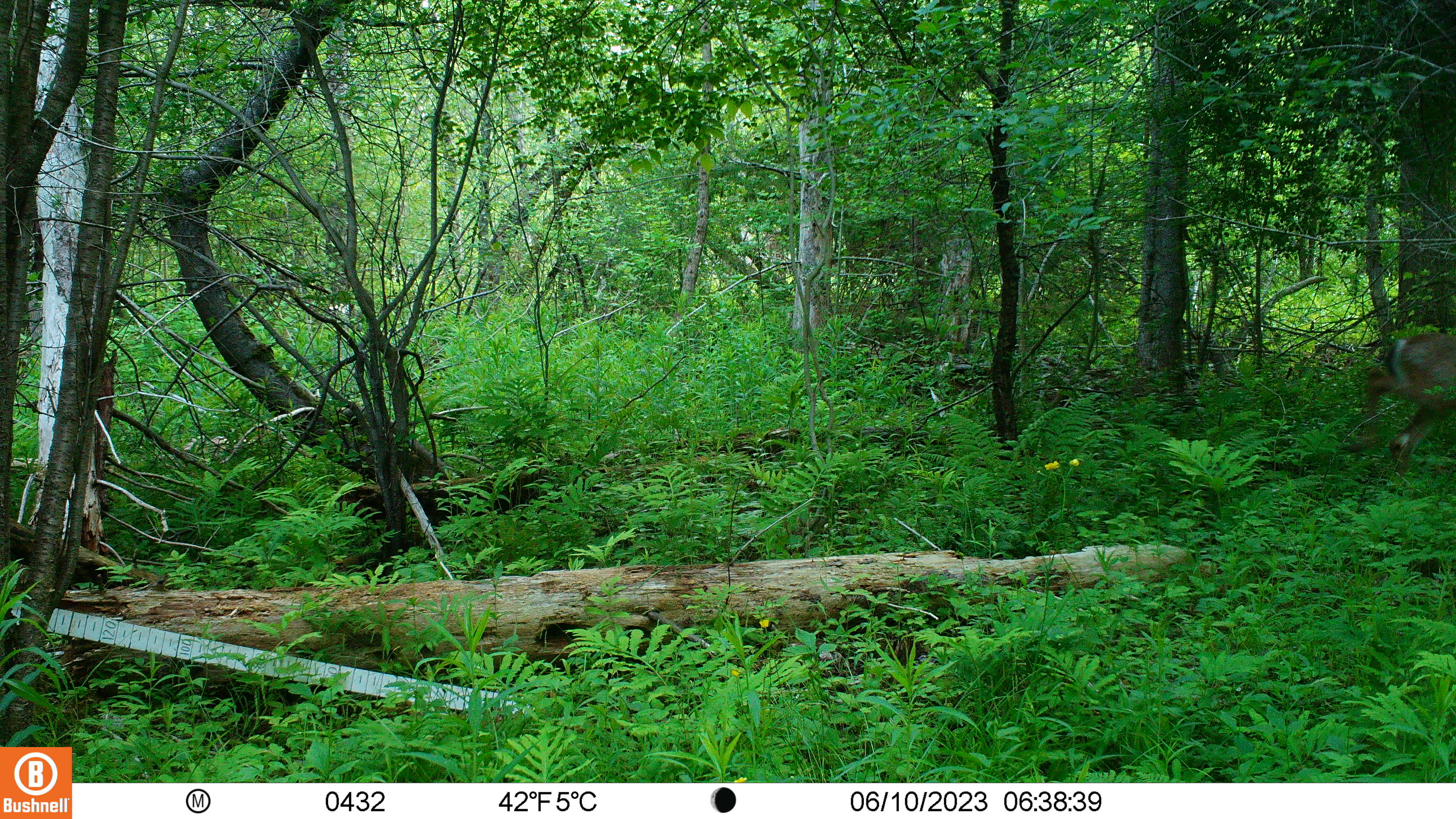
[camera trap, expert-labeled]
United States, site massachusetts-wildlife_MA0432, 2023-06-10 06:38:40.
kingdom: Animalia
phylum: Chordata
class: Mammalia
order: Artiodactyla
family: Cervidae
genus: Odocoileus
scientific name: Odocoileus virginianus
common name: white-tailed deer